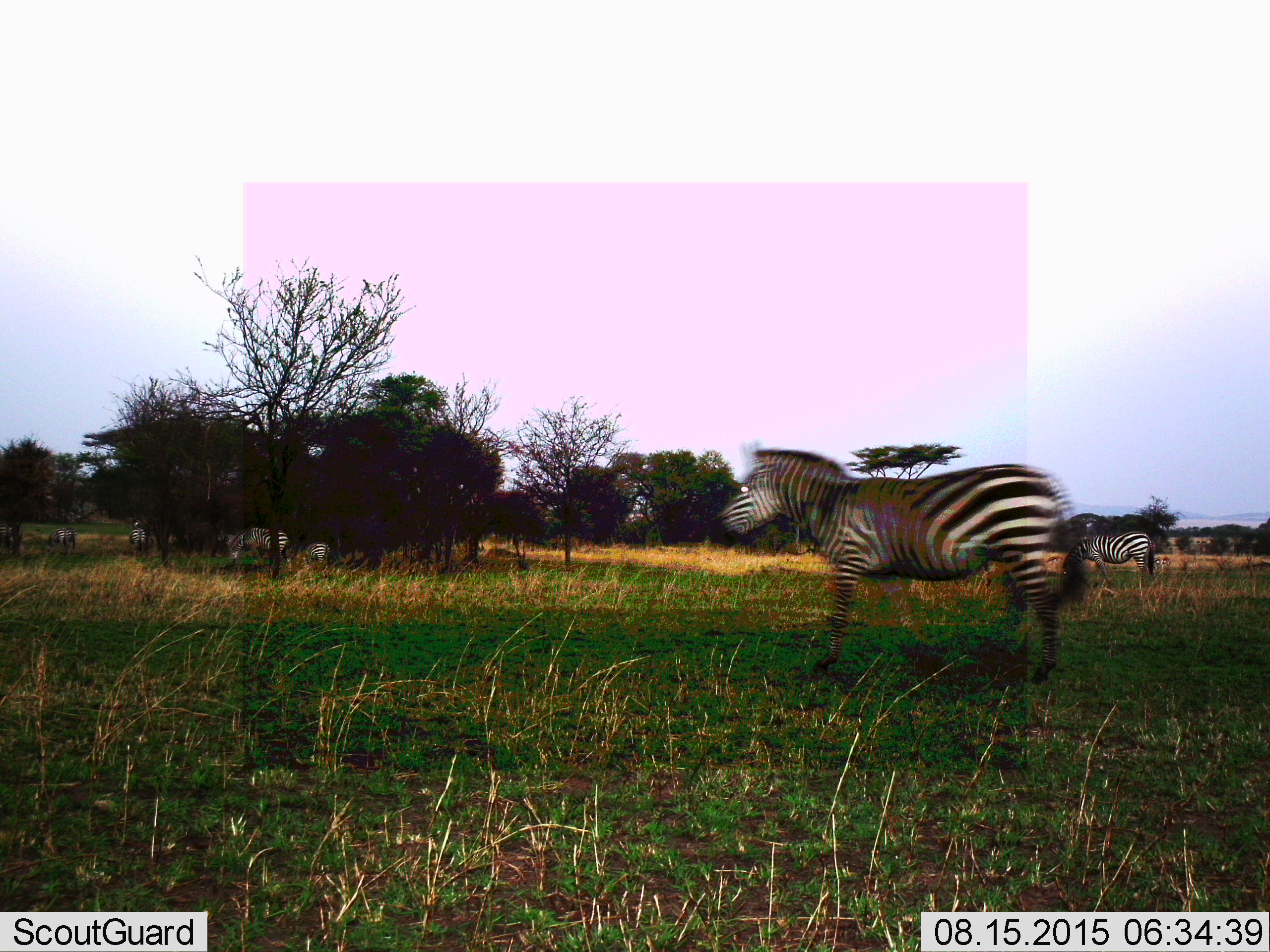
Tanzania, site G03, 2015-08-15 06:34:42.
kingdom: Animalia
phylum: Chordata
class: Mammalia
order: Perissodactyla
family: Equidae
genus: Equus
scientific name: Equus quagga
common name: plains zebra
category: zebra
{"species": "zebra (plains zebra) (Equus quagga)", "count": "7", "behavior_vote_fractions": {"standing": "60%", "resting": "0%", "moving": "70%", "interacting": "0%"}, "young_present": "0%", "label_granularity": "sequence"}